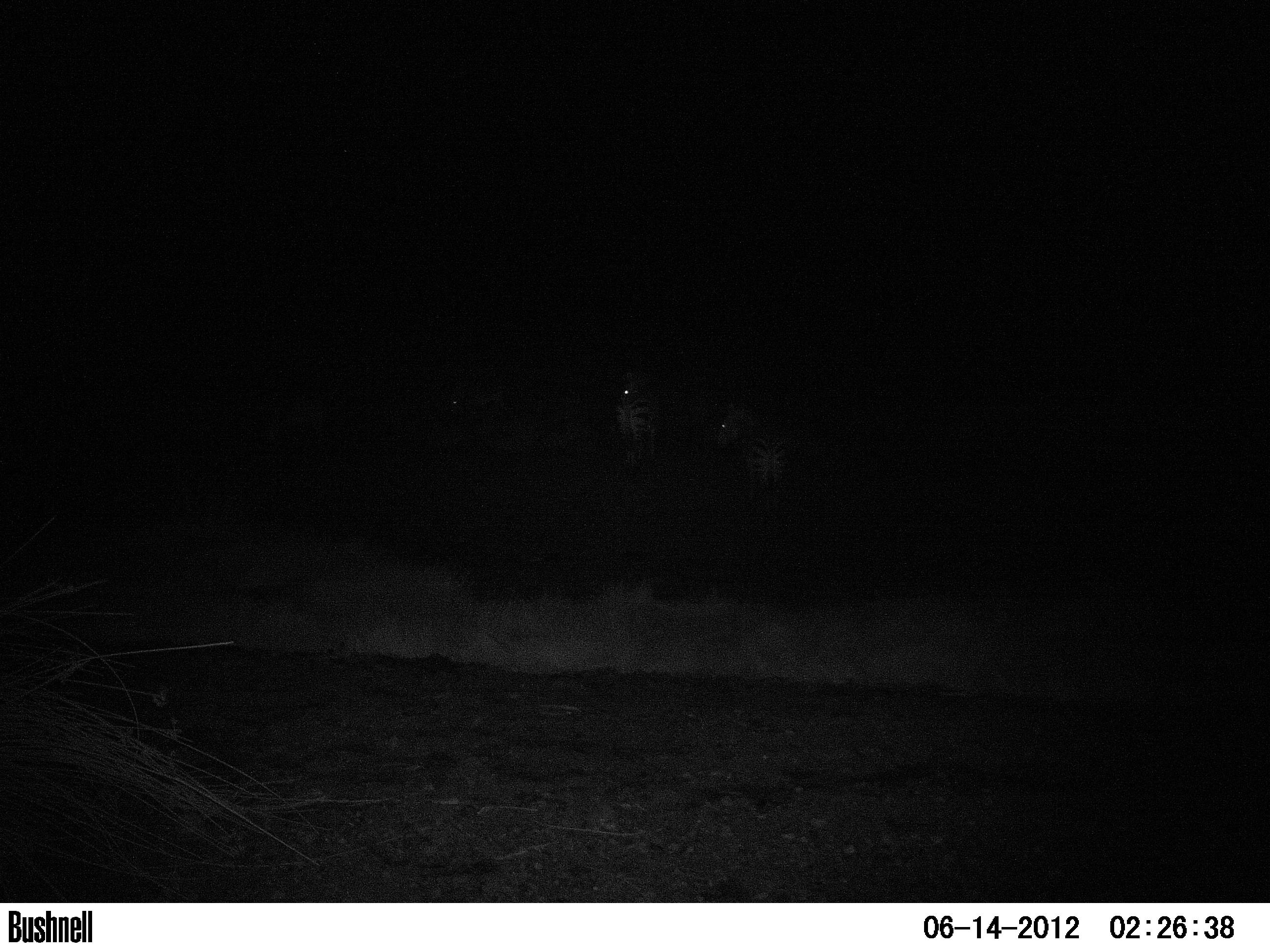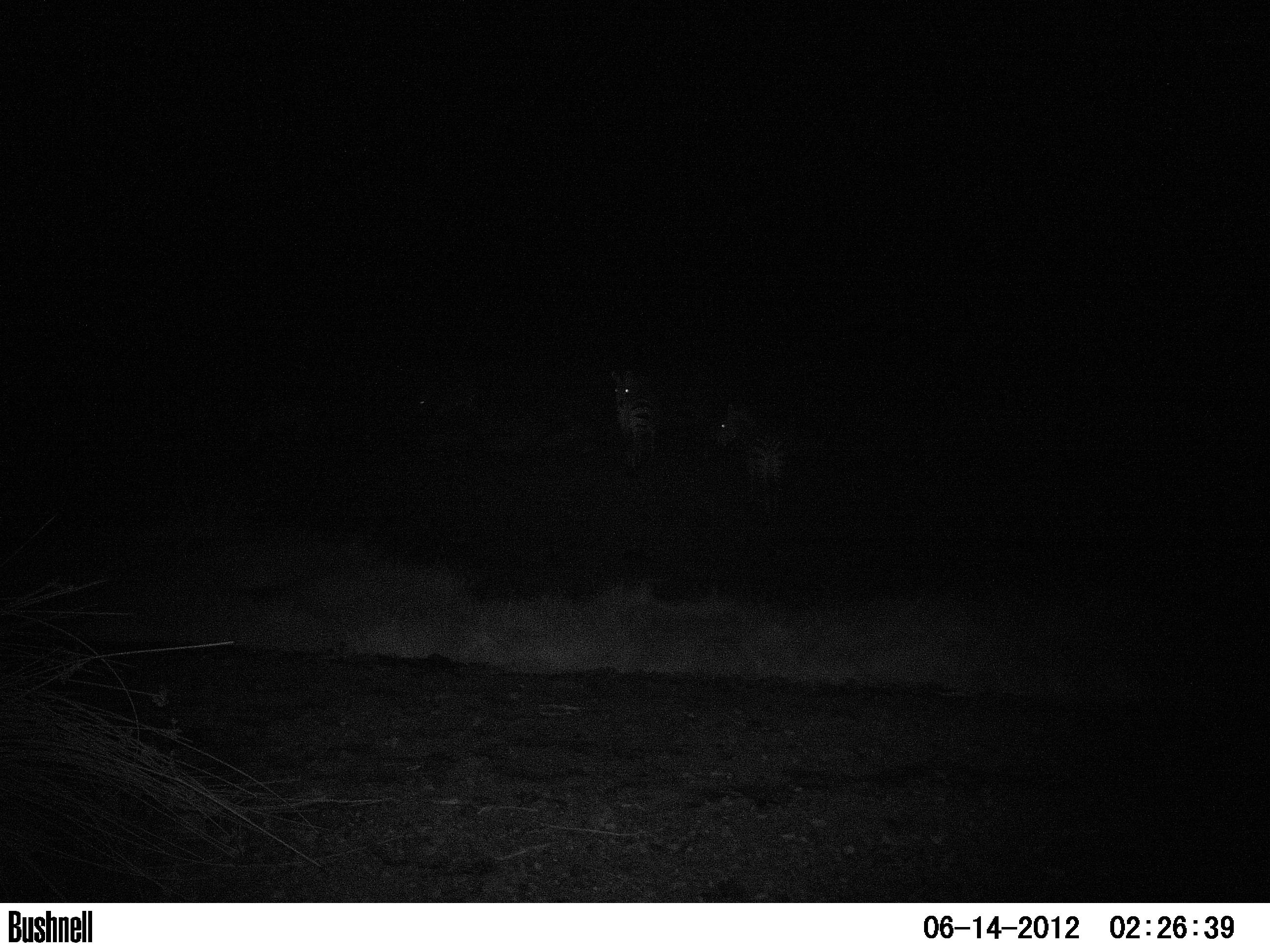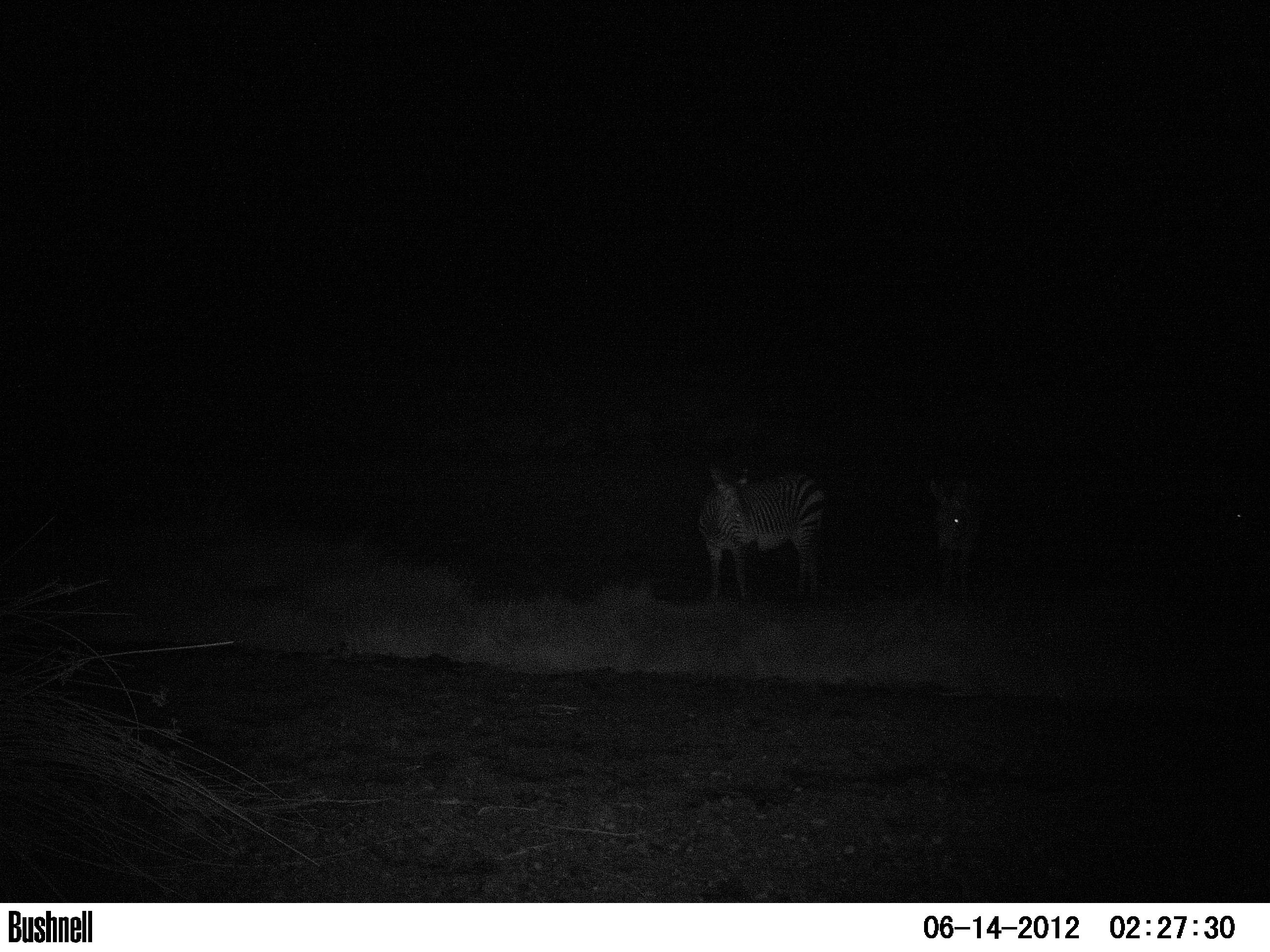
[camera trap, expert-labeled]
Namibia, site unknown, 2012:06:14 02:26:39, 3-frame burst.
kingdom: Animalia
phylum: Chordata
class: Mammalia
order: Perissodactyla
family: Equidae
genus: Equus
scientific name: Equus zebra hartmannae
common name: hartmann's mountain zebra